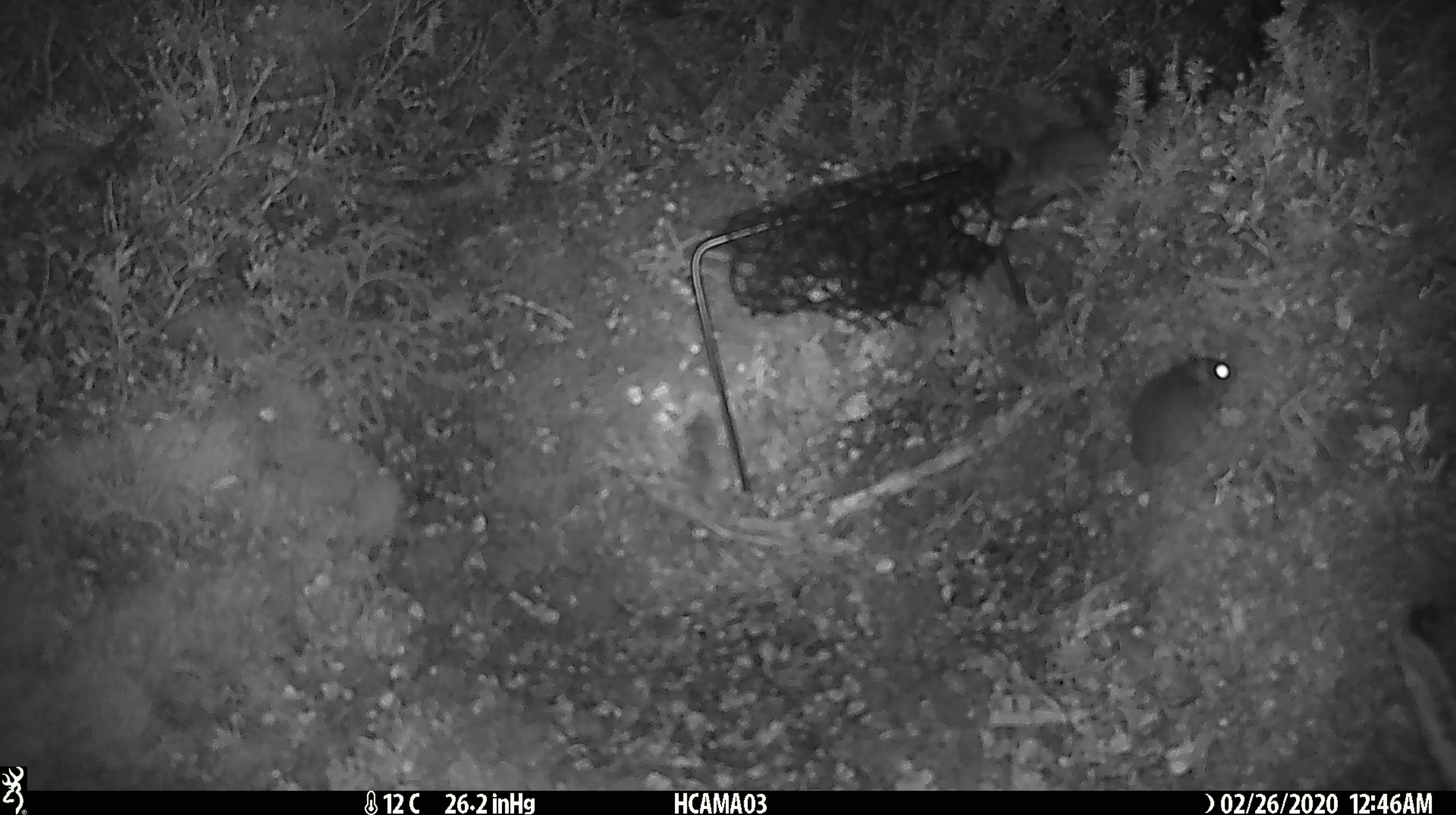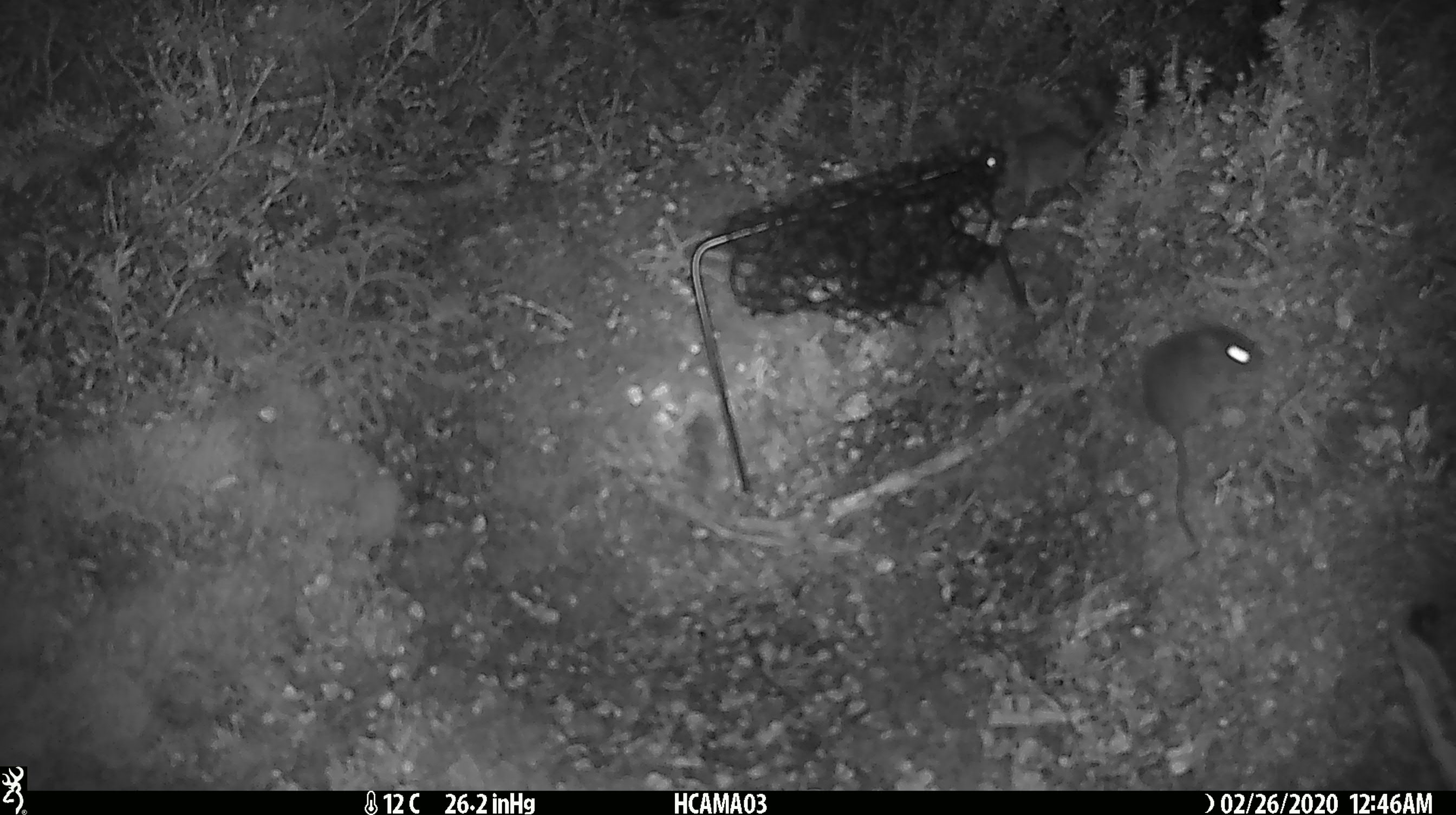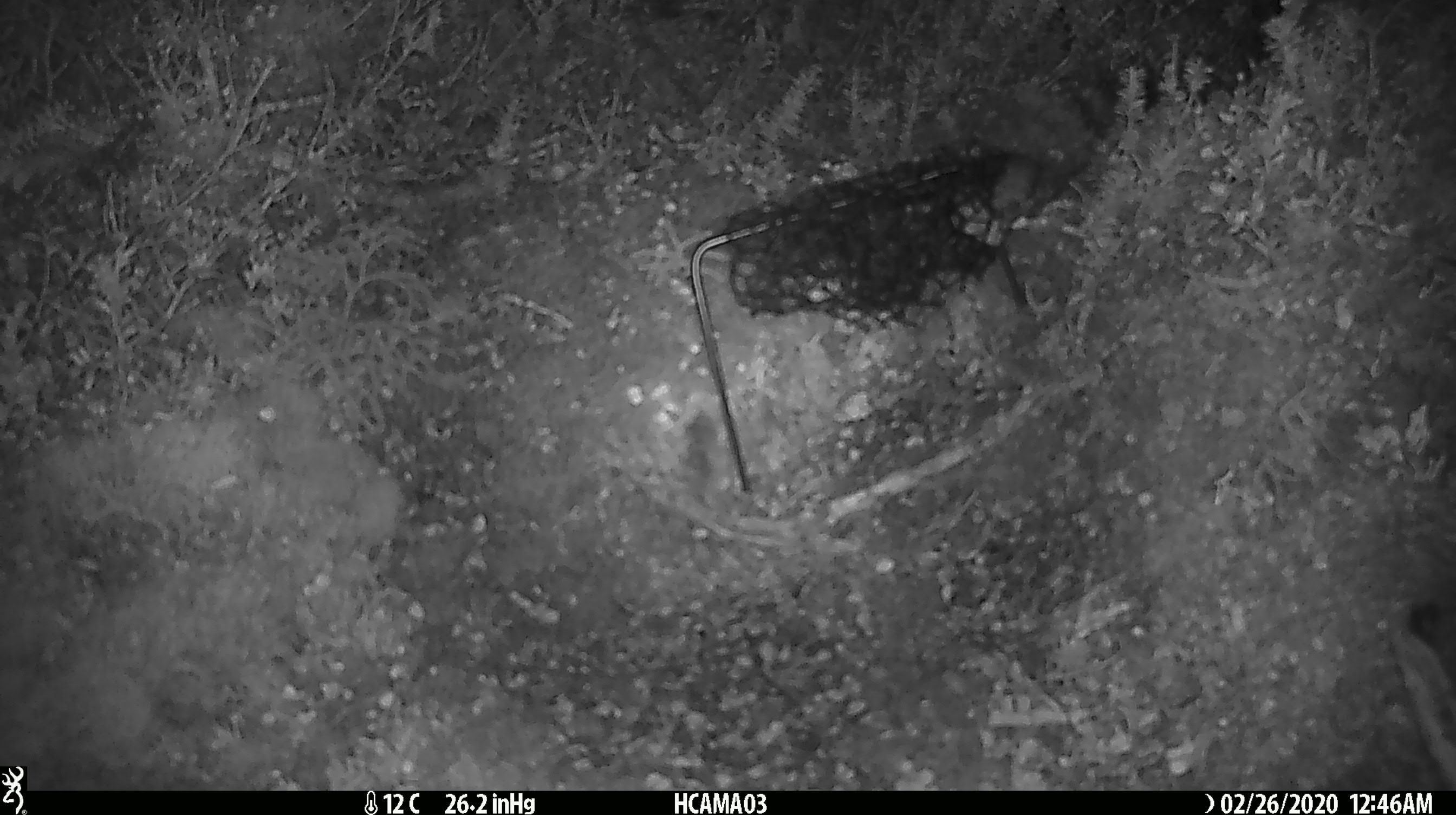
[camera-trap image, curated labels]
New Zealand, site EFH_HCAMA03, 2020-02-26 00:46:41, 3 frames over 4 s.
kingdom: Animalia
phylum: Chordata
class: Mammalia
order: Rodentia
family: Muridae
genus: Mus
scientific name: Mus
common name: mouse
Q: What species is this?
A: Mouse (Mus).